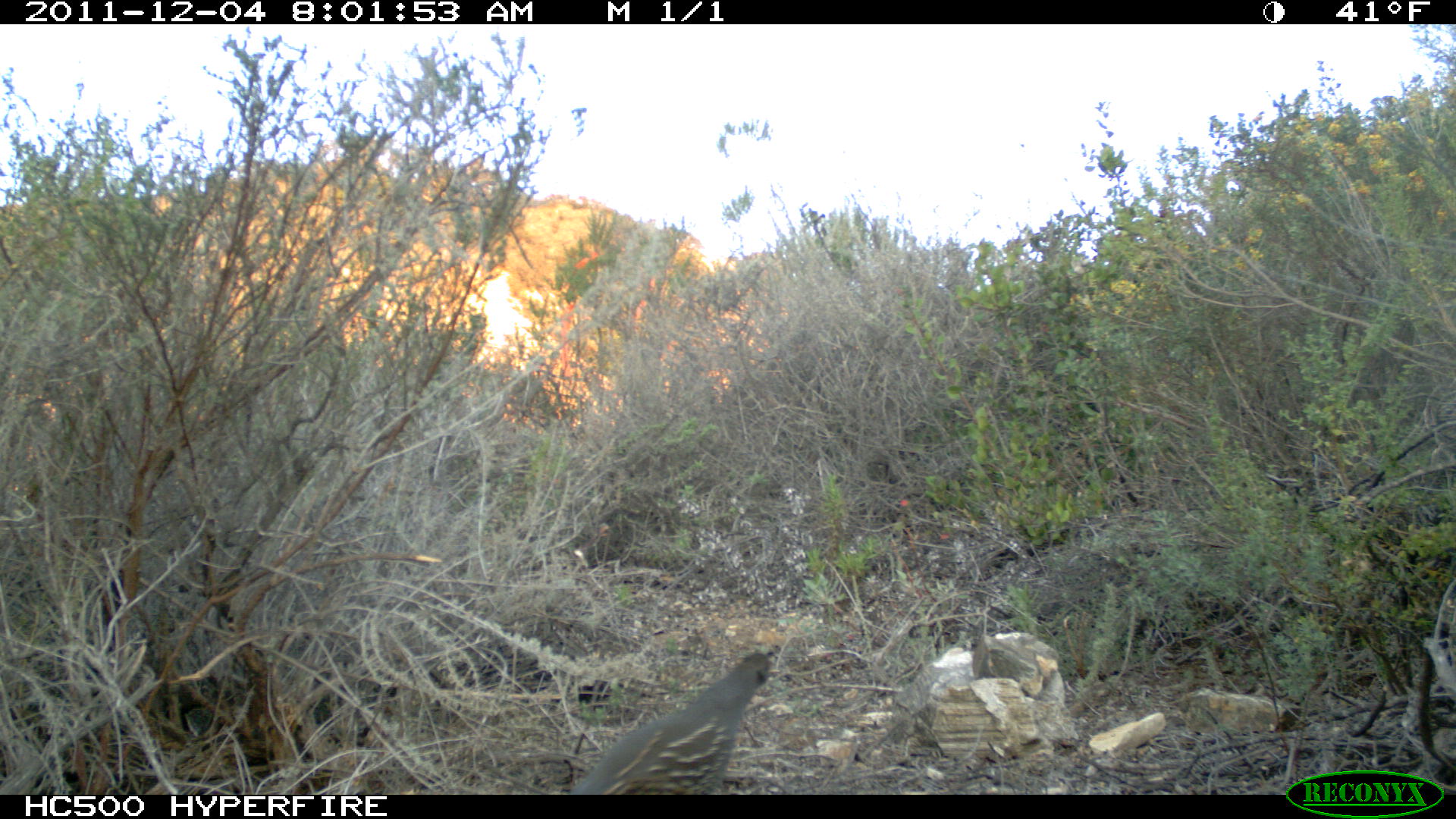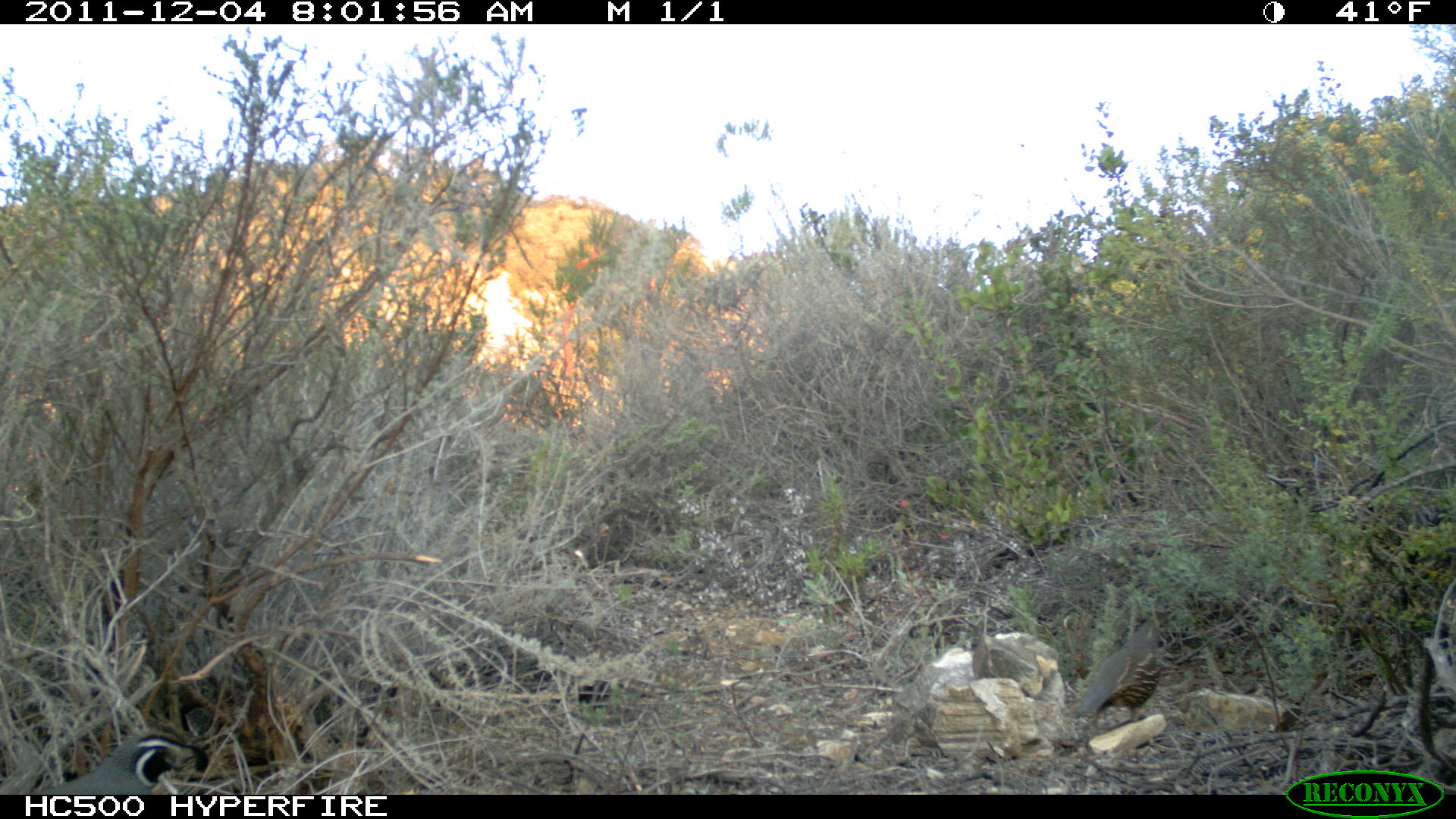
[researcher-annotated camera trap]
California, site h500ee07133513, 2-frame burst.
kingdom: Animalia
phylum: Chordata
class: Aves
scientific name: Aves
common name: bird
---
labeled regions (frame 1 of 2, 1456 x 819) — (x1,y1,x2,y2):
bird: (566,652,770,794)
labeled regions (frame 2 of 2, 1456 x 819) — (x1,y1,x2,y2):
bird: (1062,608,1170,720); (42,733,205,793)